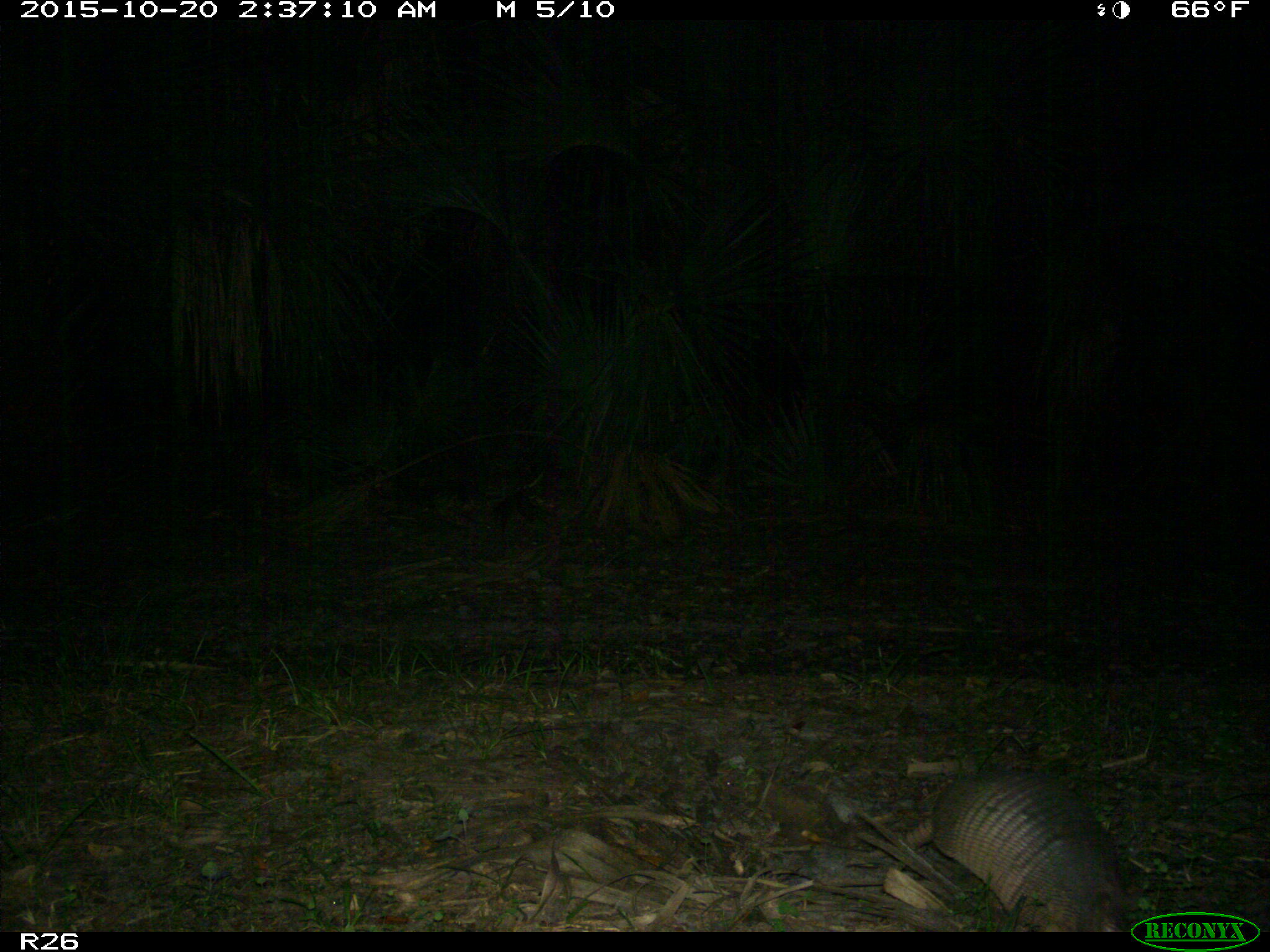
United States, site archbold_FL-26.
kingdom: Animalia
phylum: Chordata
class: Mammalia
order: Cingulata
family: Dasypodidae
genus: Dasypus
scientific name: Dasypus novemcinctus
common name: nine-banded armadillo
Dasypus novemcinctus (nine-banded armadillo).